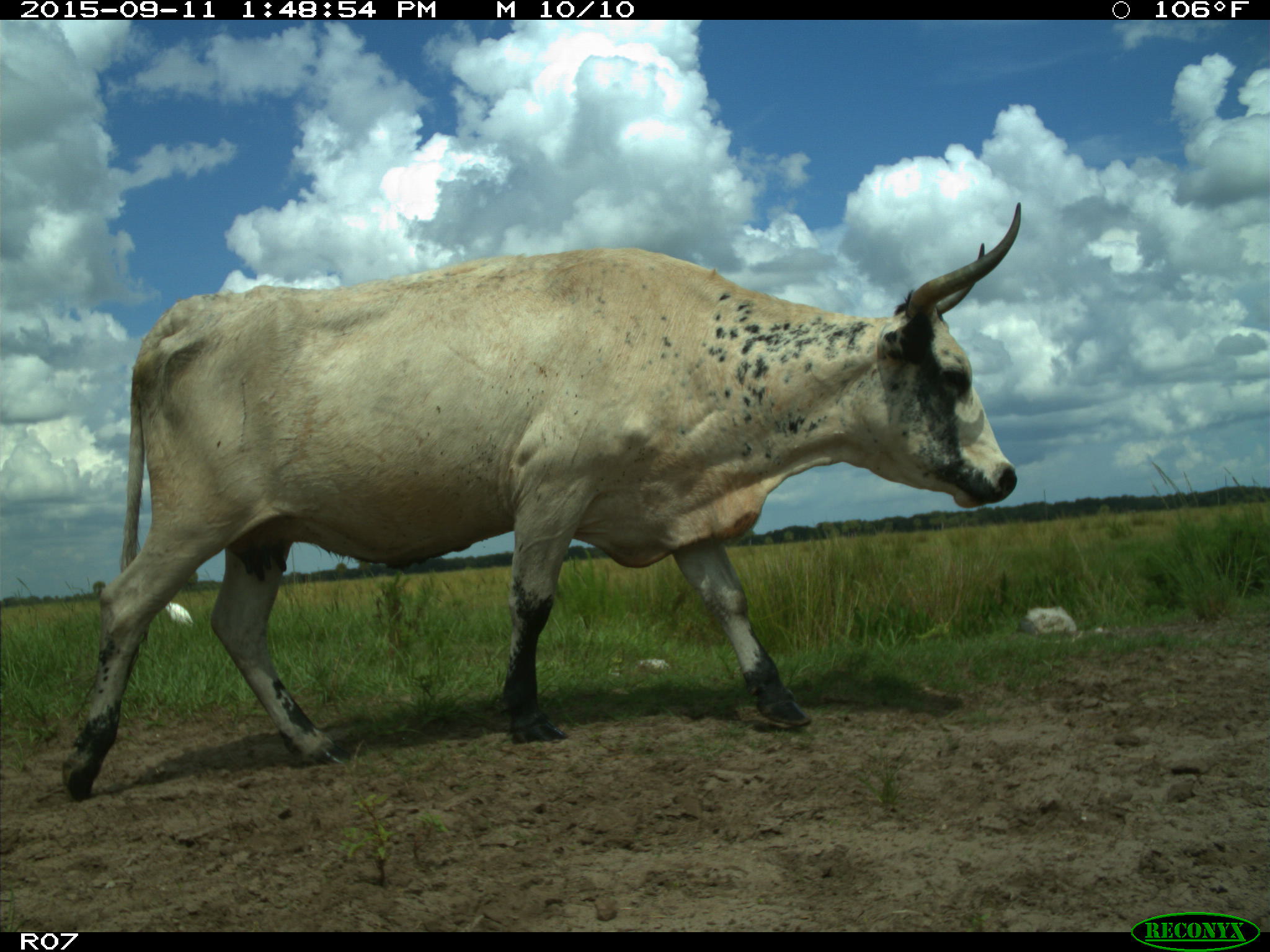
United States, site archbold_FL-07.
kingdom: Animalia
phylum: Chordata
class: Mammalia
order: Artiodactyla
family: Bovidae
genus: Bos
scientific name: Bos taurus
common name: domestic cow